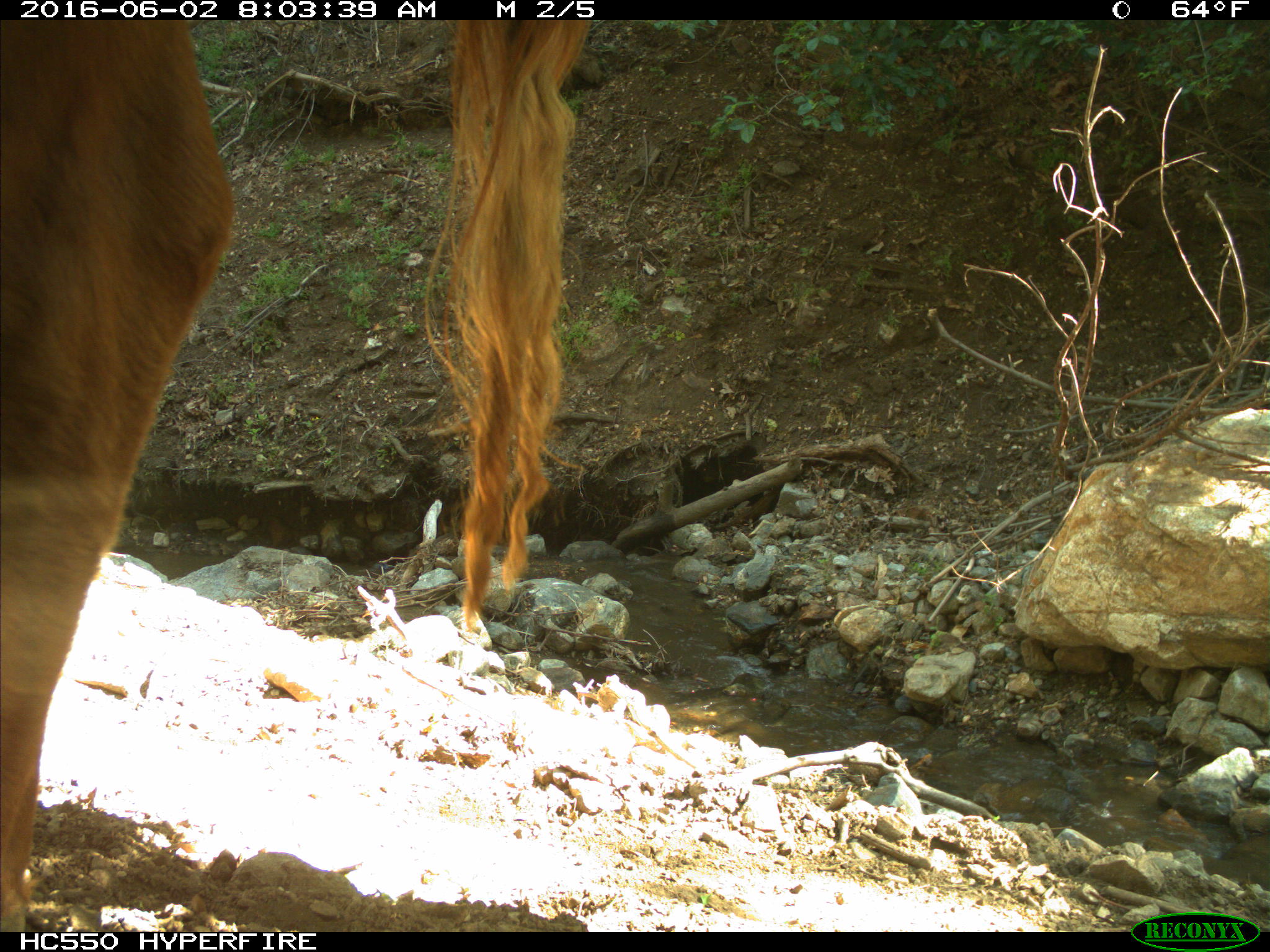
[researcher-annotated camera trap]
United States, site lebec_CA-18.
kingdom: Animalia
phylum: Chordata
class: Mammalia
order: Artiodactyla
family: Bovidae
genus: Bos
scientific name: Bos taurus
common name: domestic cow